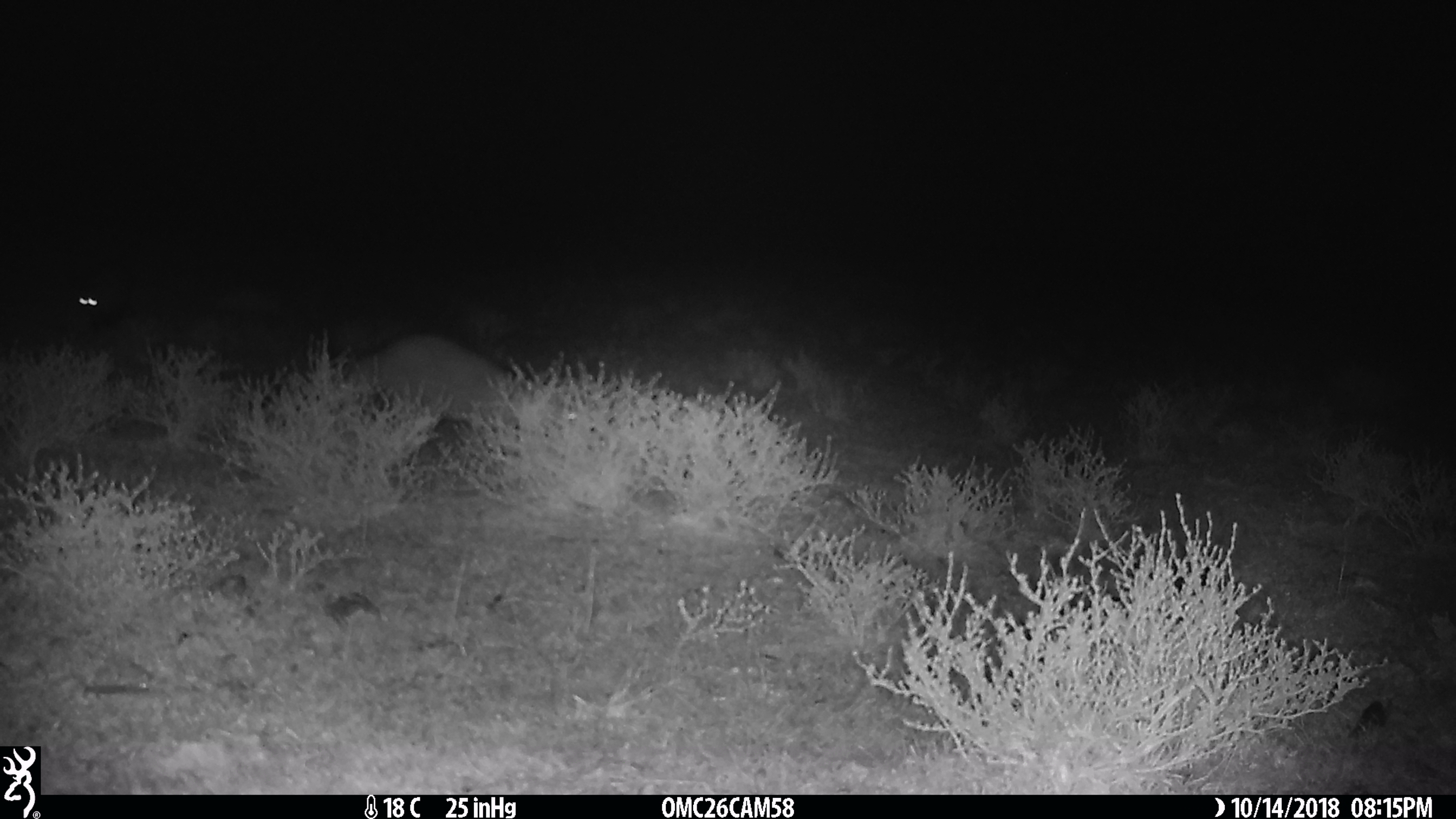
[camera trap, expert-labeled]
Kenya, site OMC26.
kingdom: Animalia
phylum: Chordata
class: Mammalia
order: Carnivora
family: Herpestidae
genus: Ichneumia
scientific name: Ichneumia albicauda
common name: white-tailed mongoose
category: mongoose white tailed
Mongoose white tailed (white-tailed mongoose) (Ichneumia albicauda).